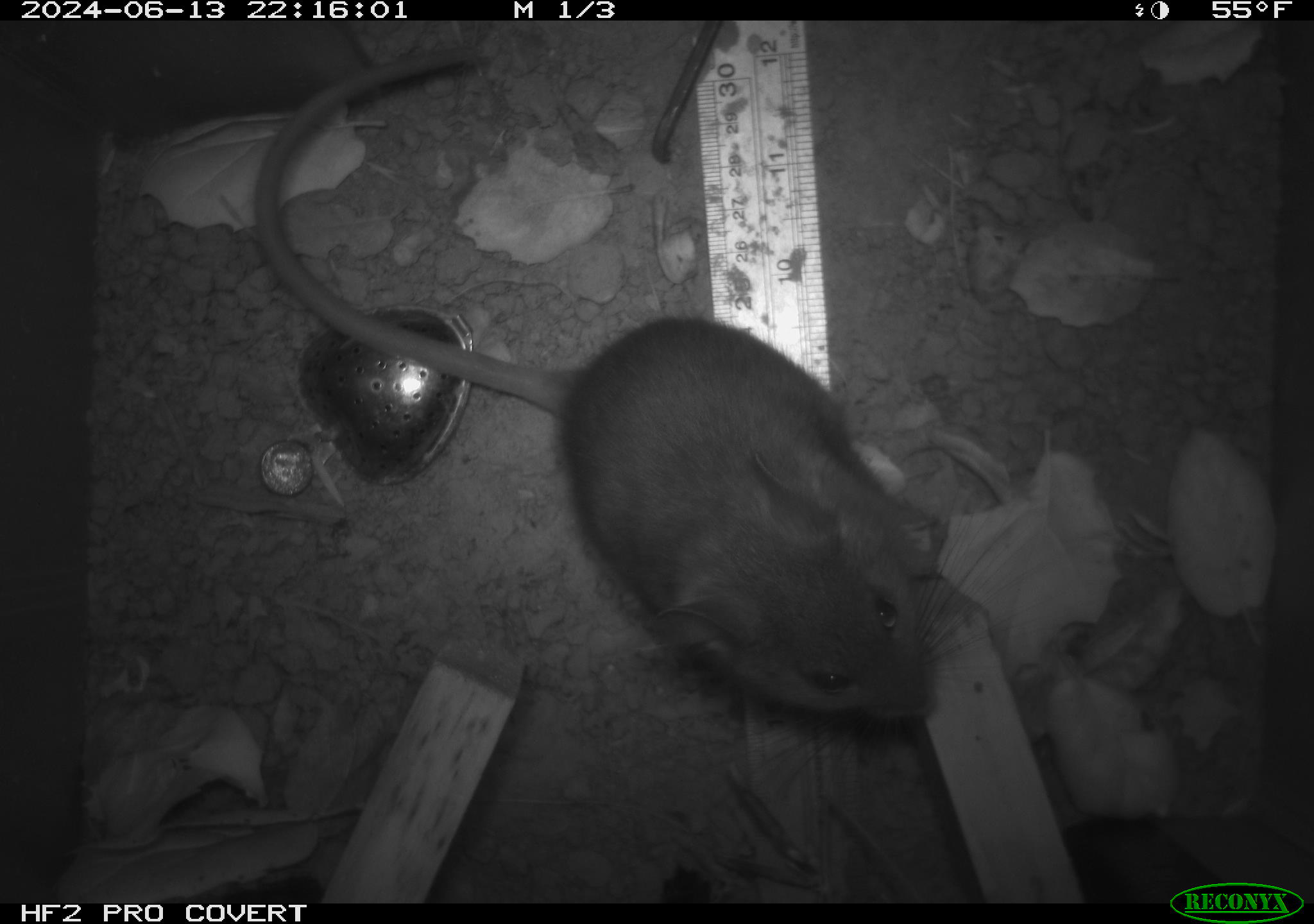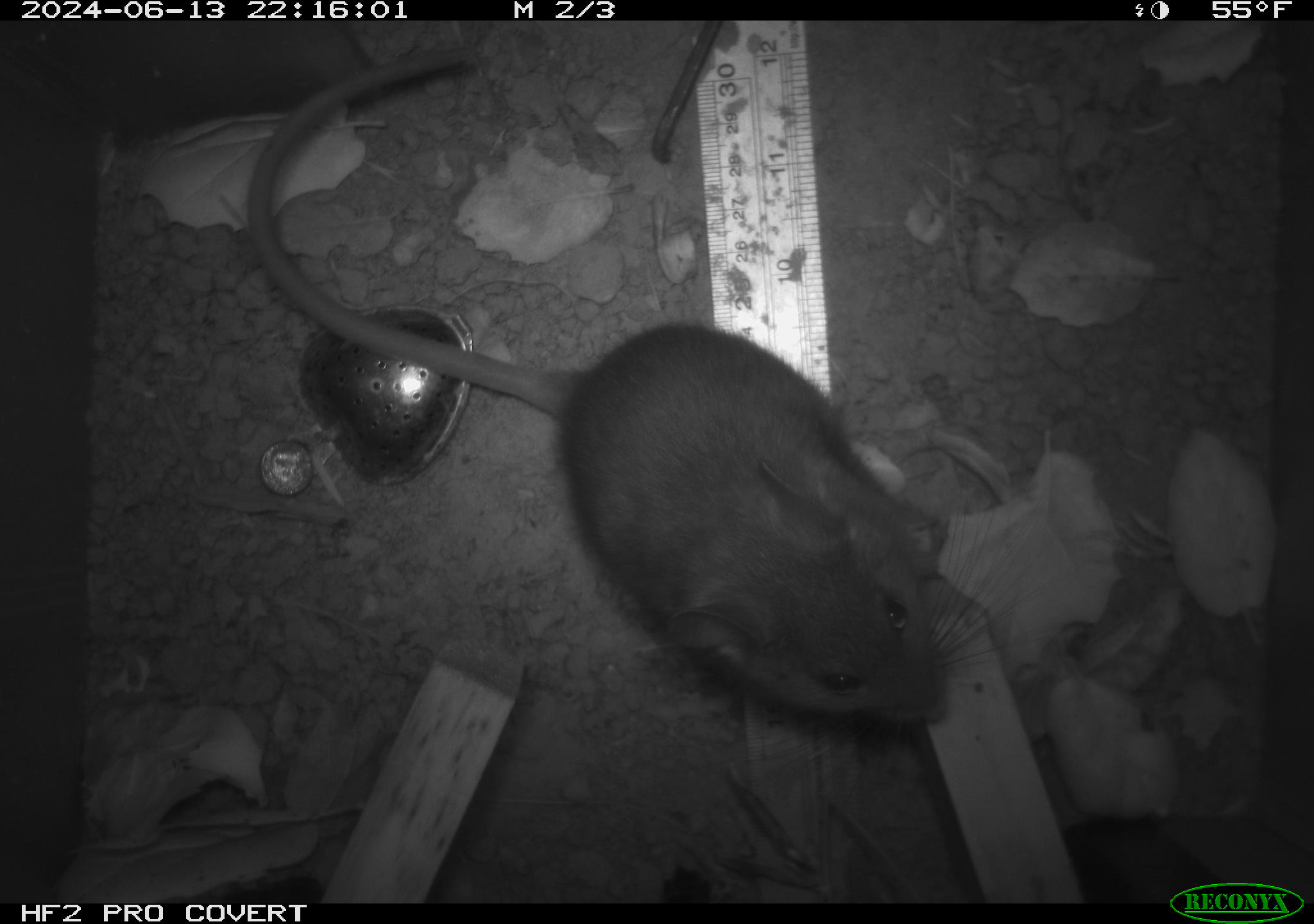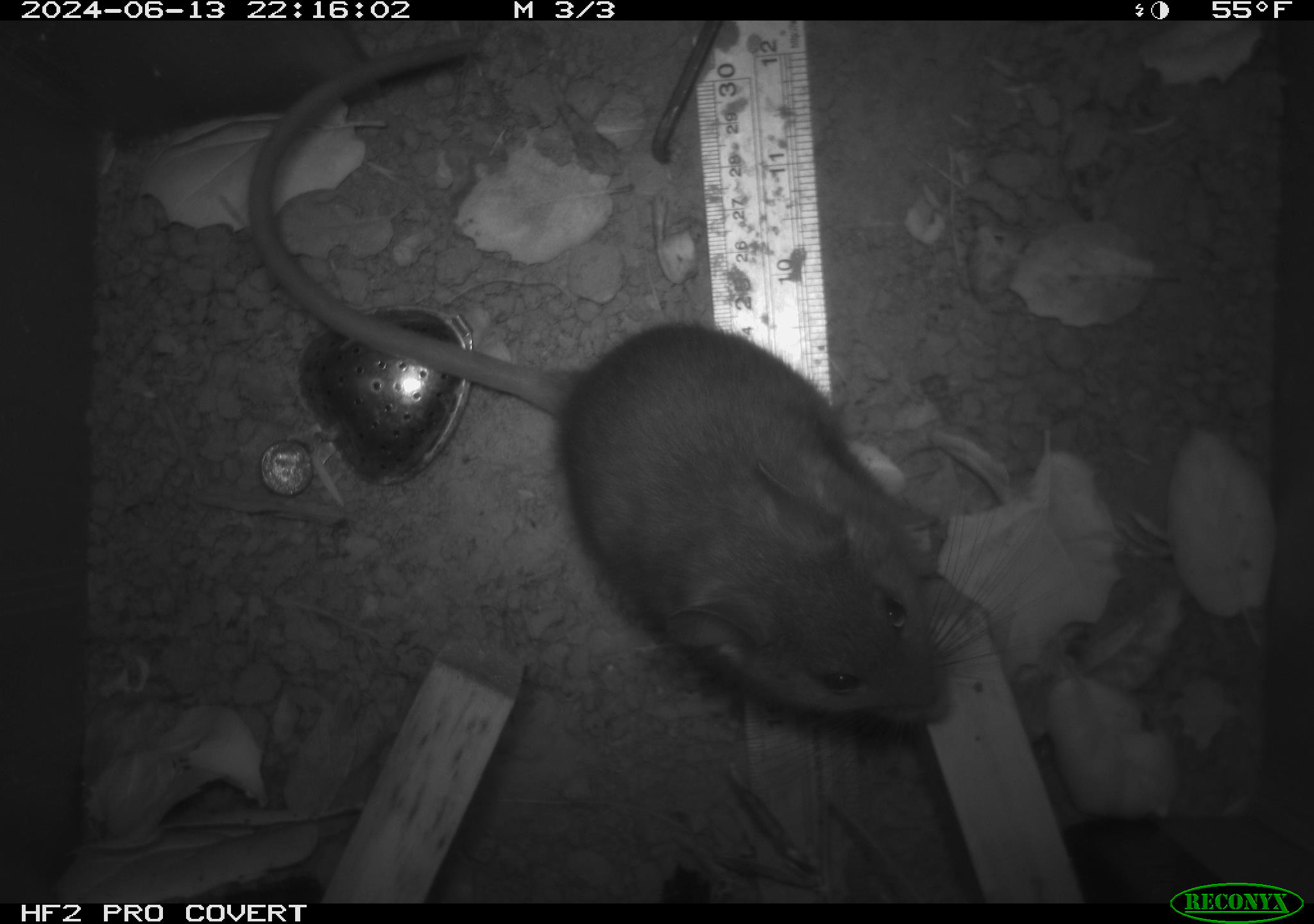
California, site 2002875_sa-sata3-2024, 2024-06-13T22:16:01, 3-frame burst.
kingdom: Animalia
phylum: Chordata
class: Mammalia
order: Rodentia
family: Cricetidae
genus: Neotoma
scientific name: Neotoma fuscipes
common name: dusky-footed woodrat